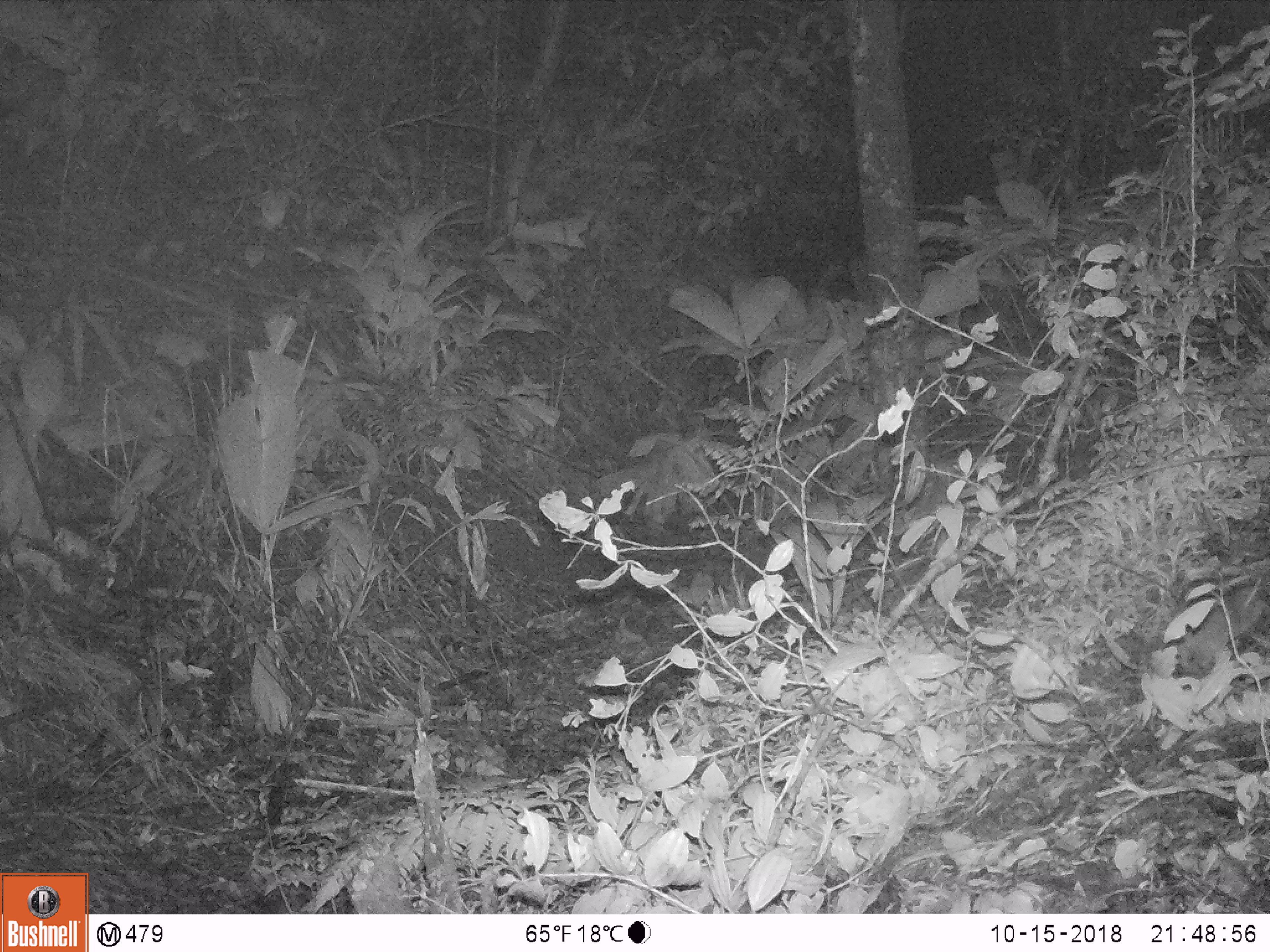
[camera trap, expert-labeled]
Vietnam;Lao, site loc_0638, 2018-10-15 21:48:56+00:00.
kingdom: Animalia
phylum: Chordata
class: Mammalia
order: Rodentia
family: Muridae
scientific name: Muridae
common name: old-world mice and rats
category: unidentified murid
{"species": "unidentified murid (old-world mice and rats) (Muridae)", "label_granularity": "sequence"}